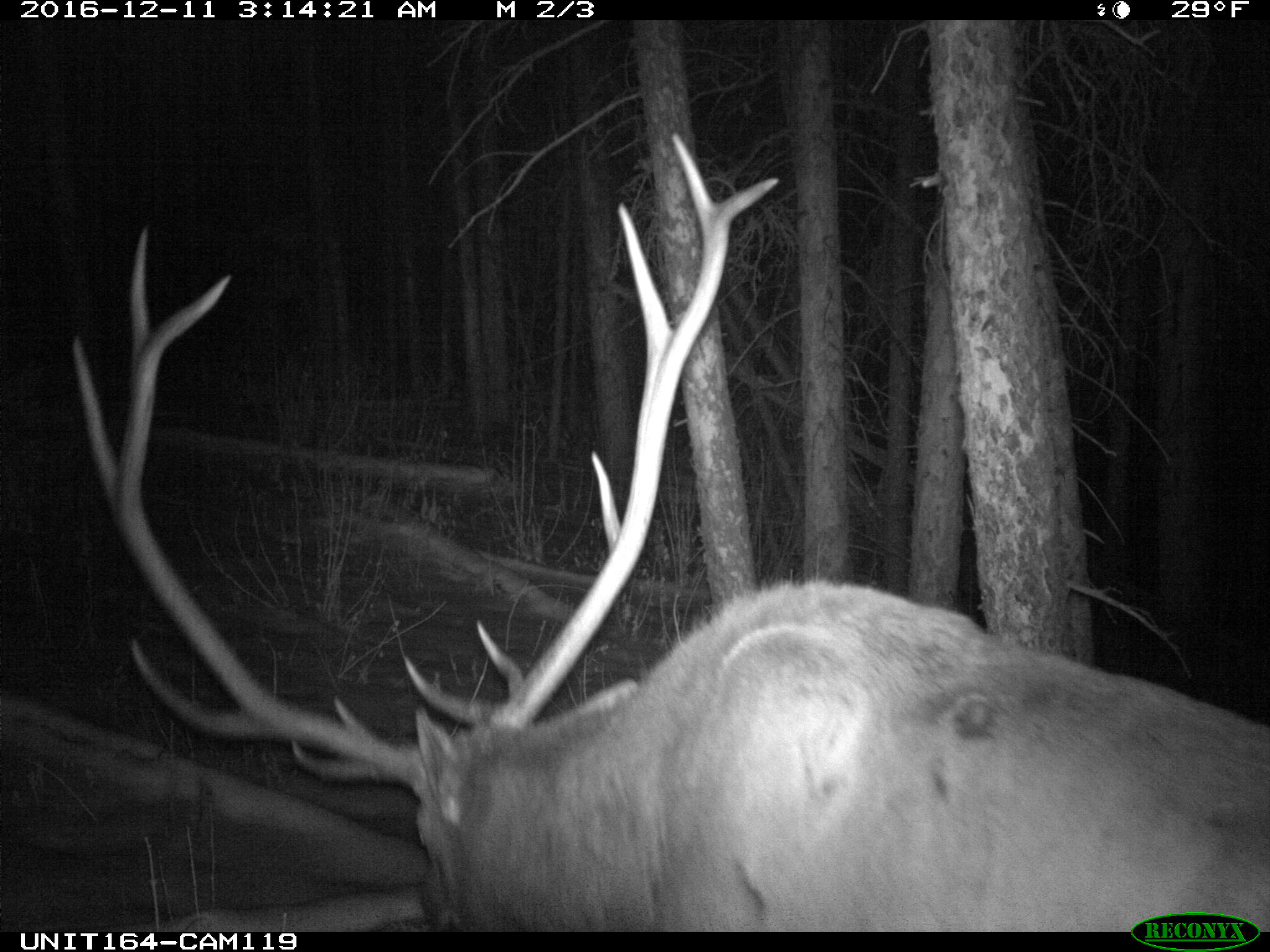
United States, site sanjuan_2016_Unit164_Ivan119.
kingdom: Animalia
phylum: Chordata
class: Mammalia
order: Artiodactyla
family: Cervidae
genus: Cervus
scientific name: Cervus elaphus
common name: red deer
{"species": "Cervus elaphus (red deer)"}